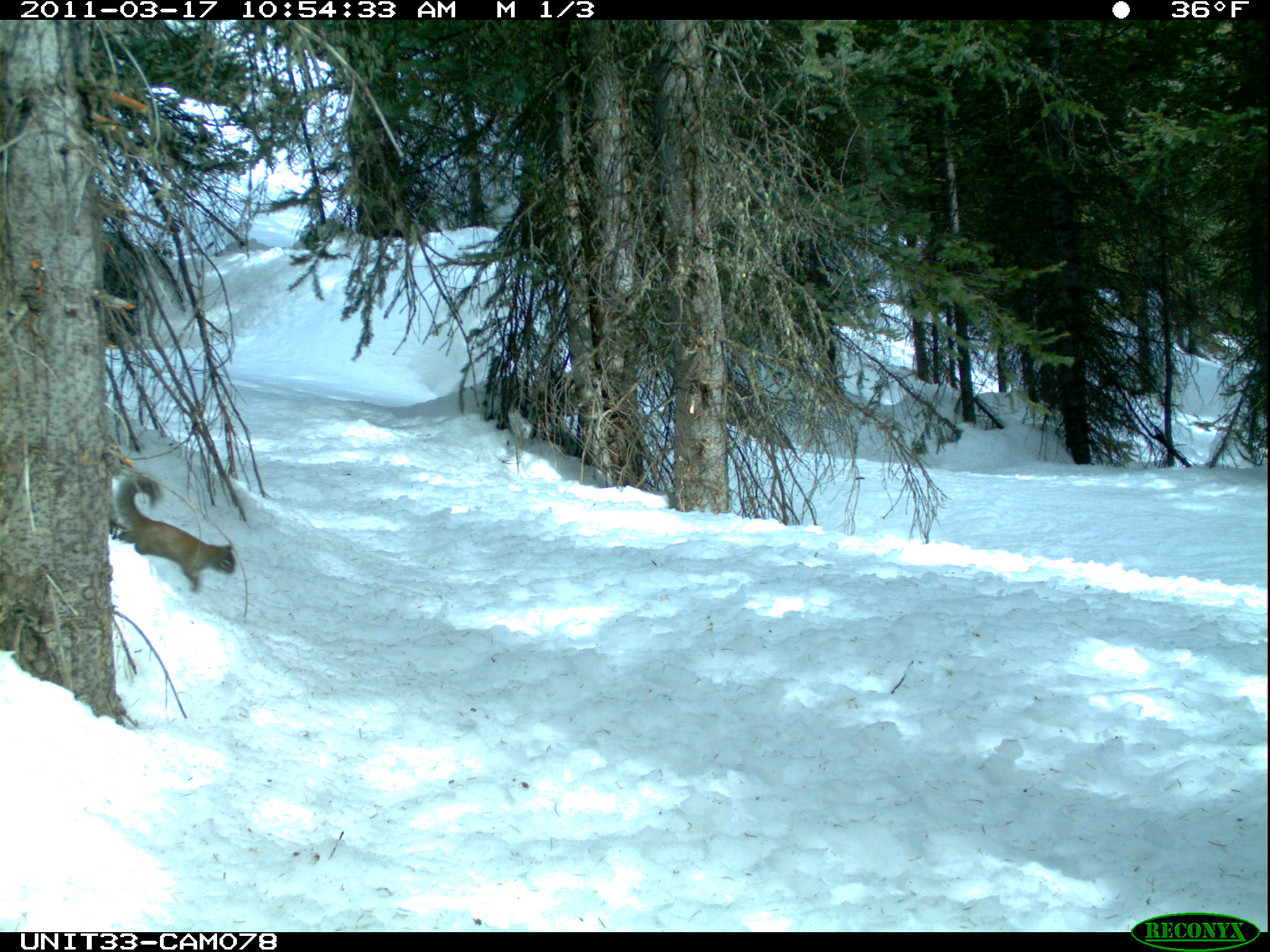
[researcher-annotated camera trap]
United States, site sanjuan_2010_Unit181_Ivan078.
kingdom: Animalia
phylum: Chordata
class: Mammalia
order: Rodentia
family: Sciuridae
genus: Tamiasciurus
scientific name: Tamiasciurus hudsonicus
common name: american red squirrel